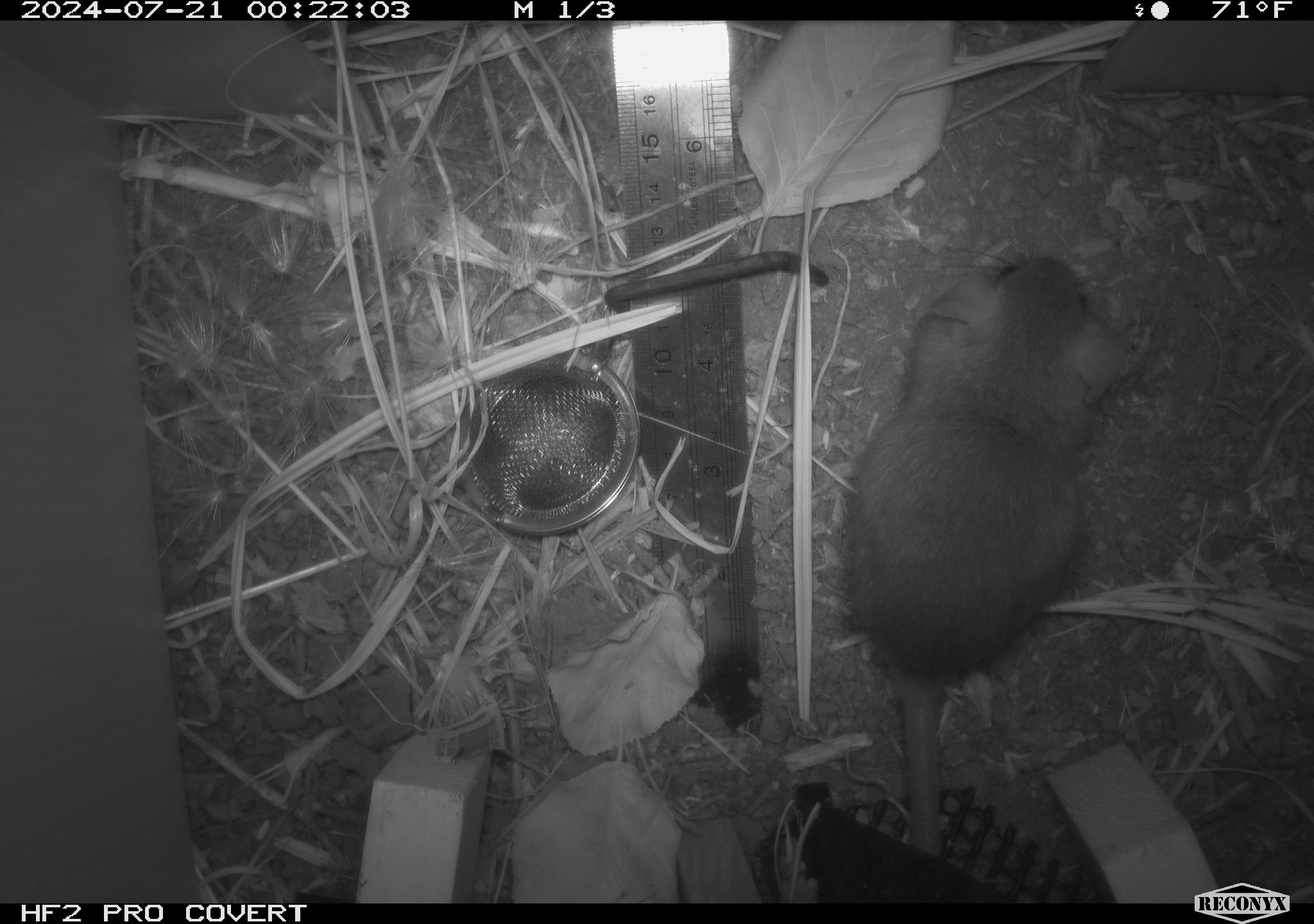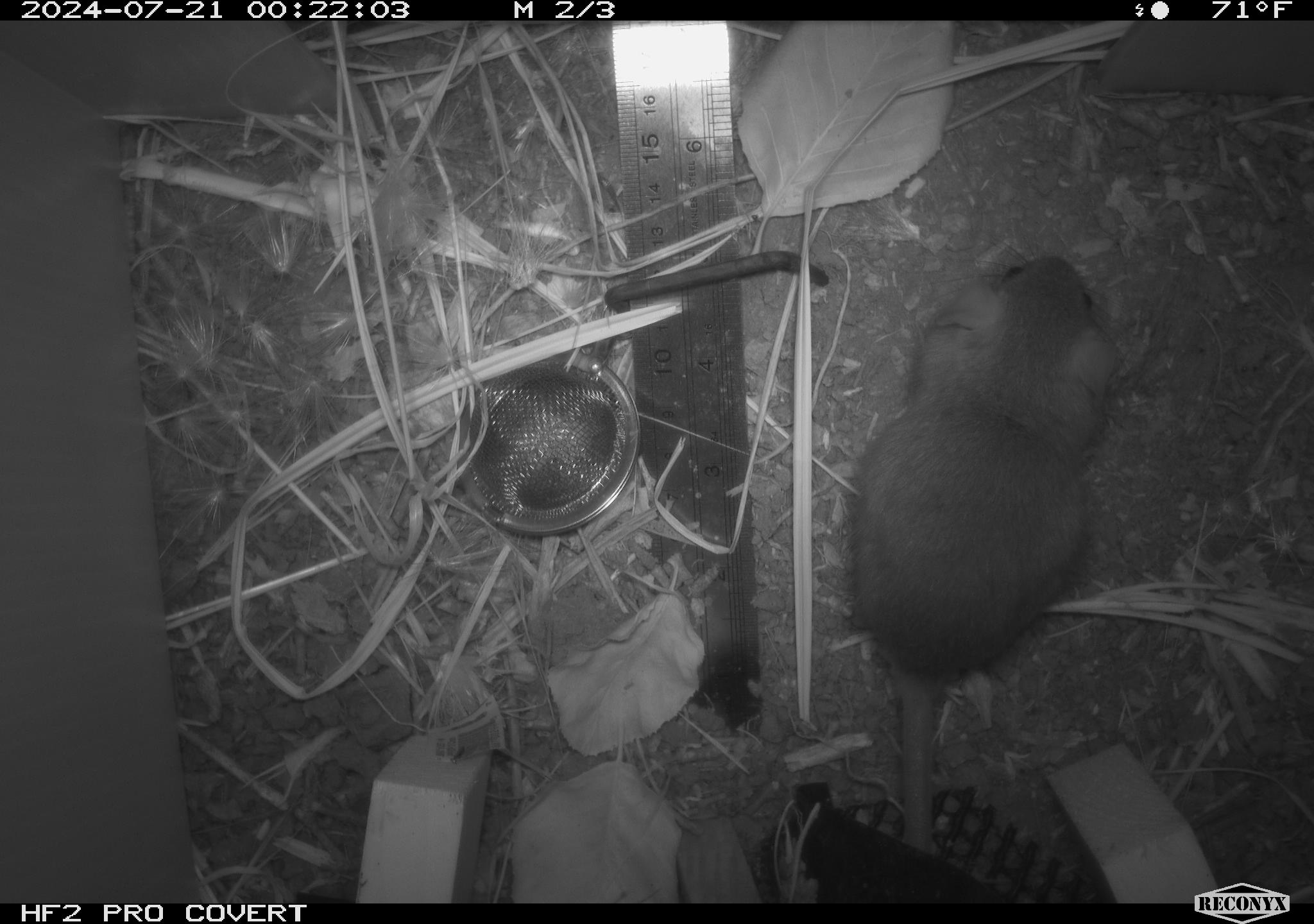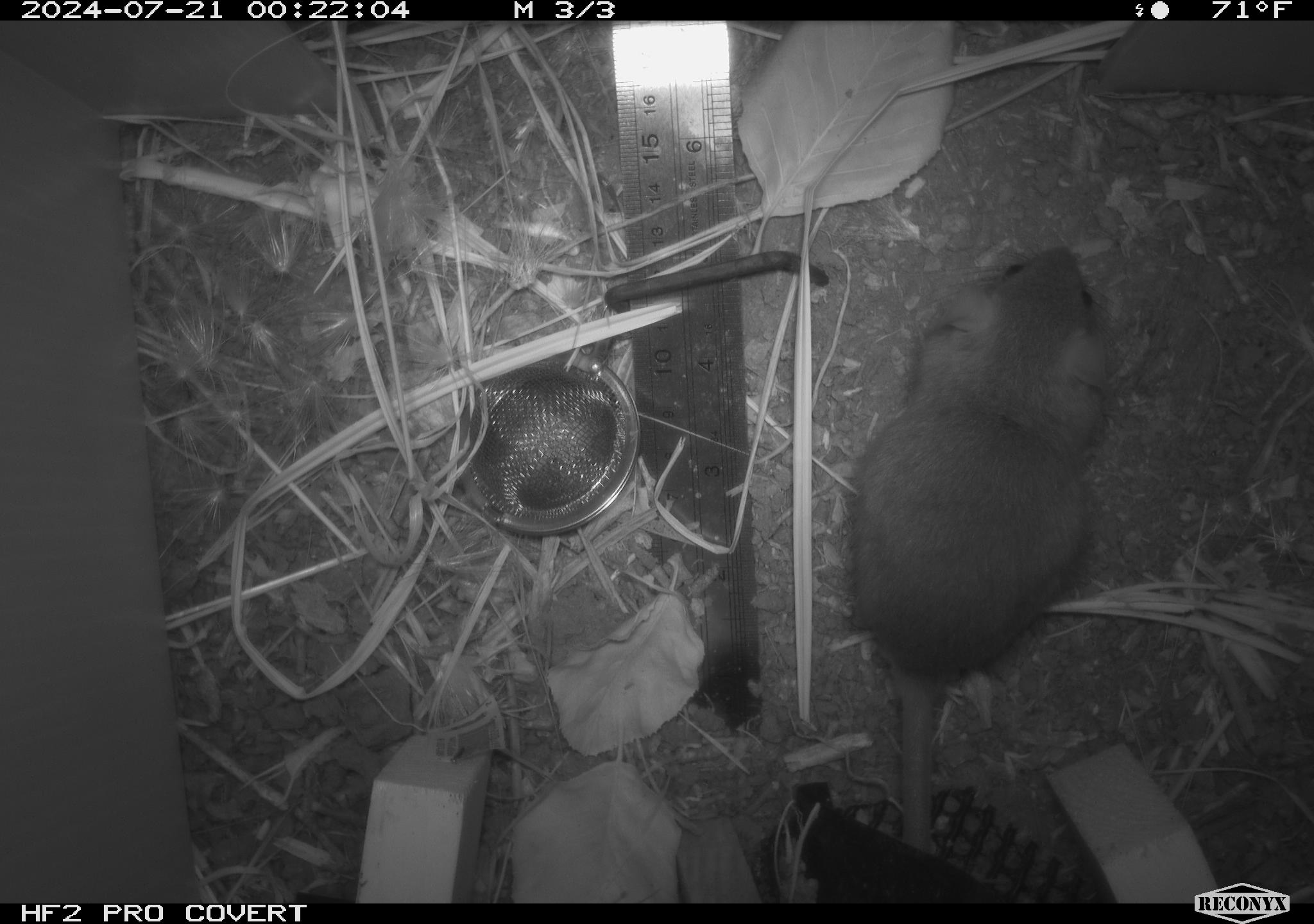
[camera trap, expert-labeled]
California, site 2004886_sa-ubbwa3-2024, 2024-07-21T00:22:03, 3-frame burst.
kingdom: Animalia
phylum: Chordata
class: Mammalia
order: Rodentia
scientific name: Rodentia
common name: mouse species